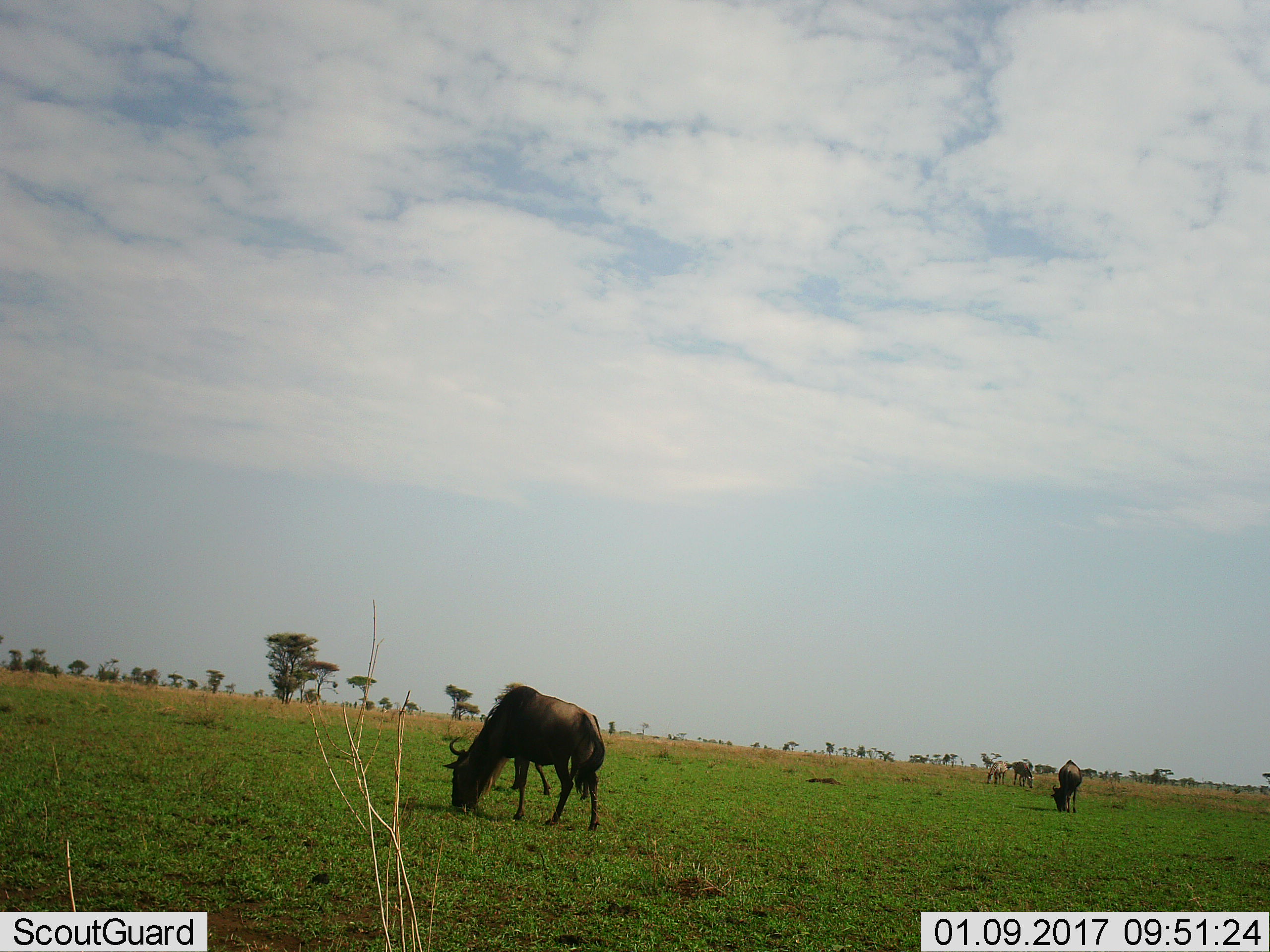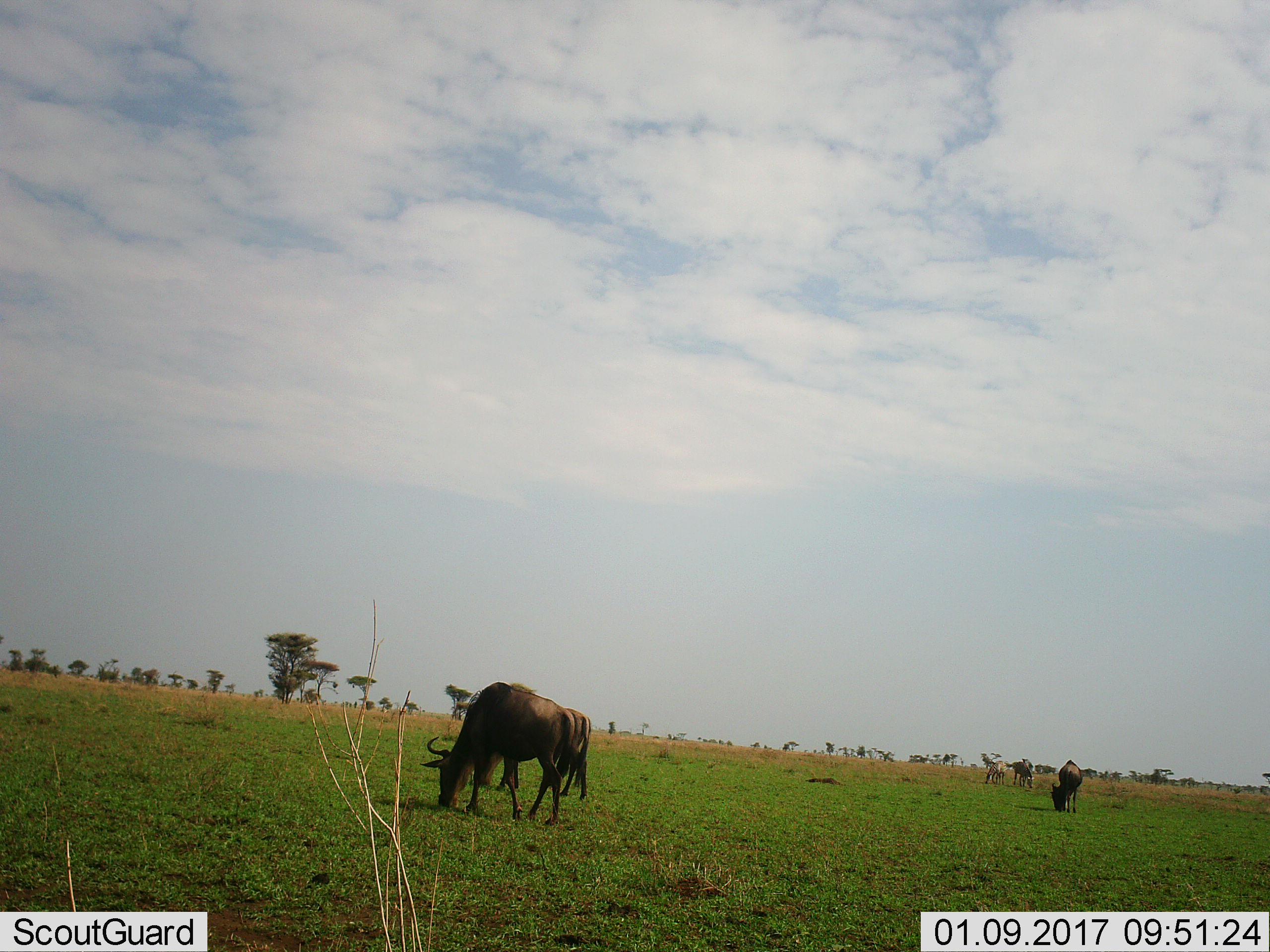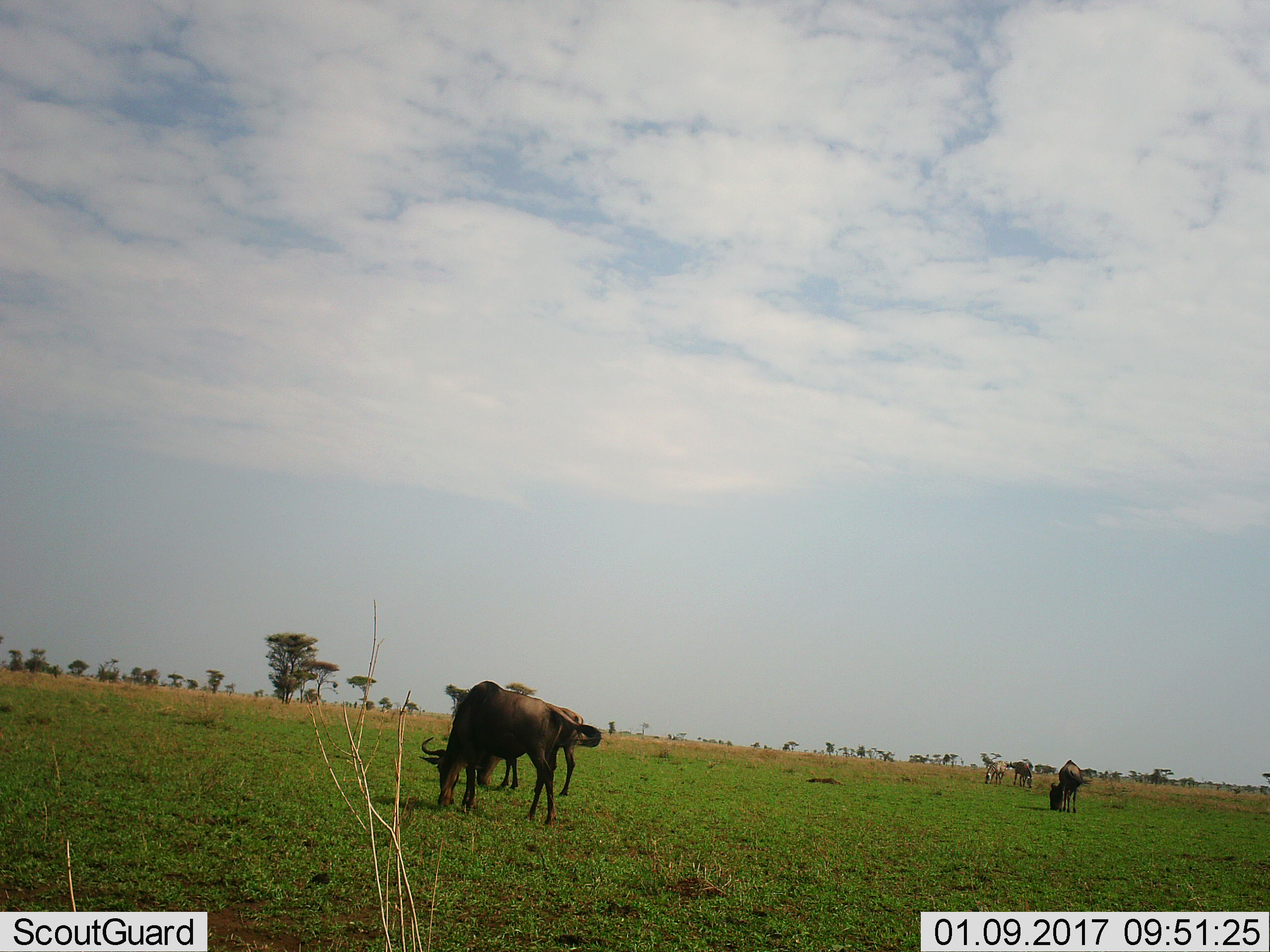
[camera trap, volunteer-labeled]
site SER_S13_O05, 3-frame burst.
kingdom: Animalia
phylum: Chordata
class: Mammalia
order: Artiodactyla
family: Bovidae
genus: Connochaetes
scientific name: Connochaetes taurinus taurinus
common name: blue wildebeest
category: wildebeestblue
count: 3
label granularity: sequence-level